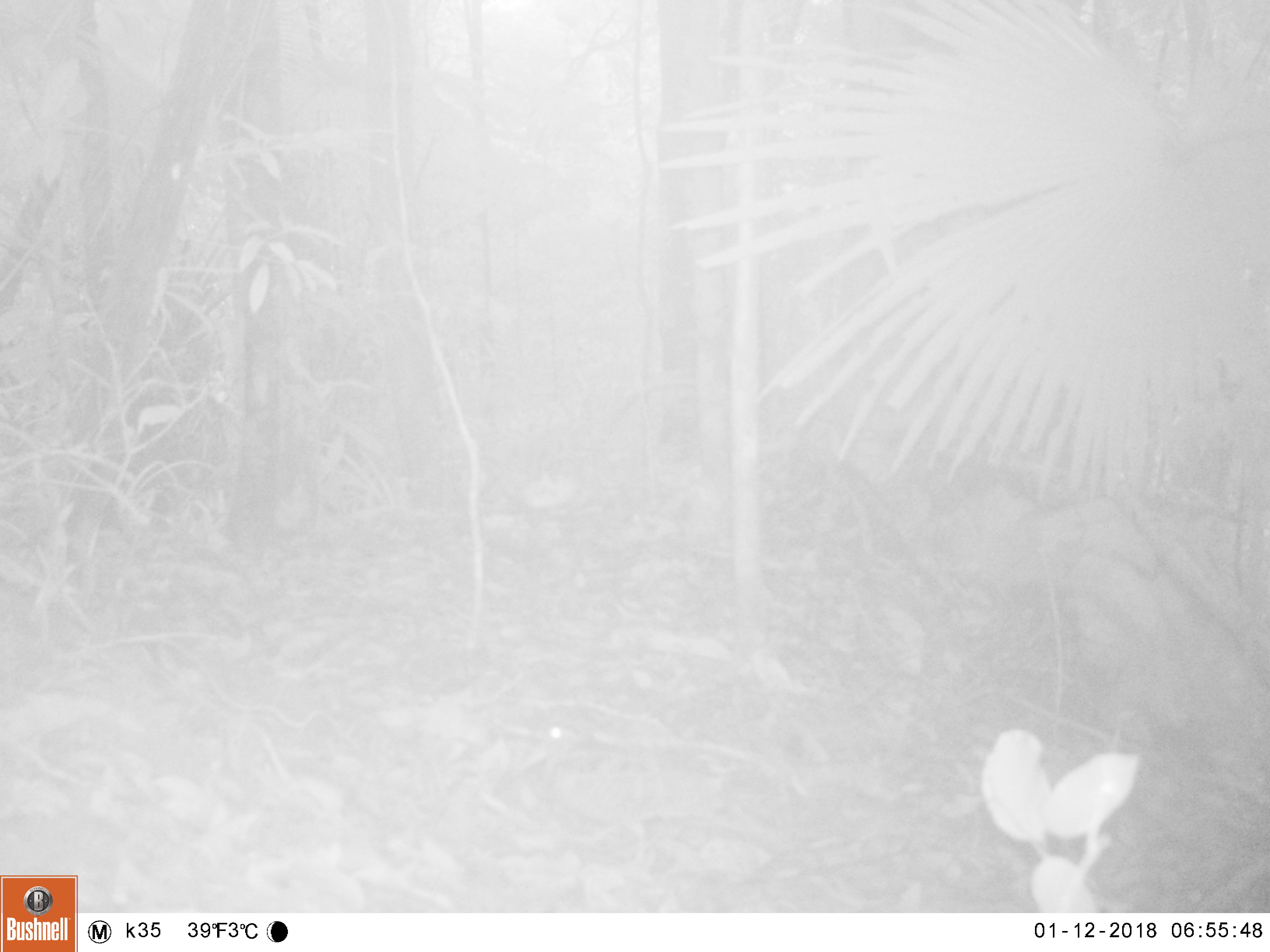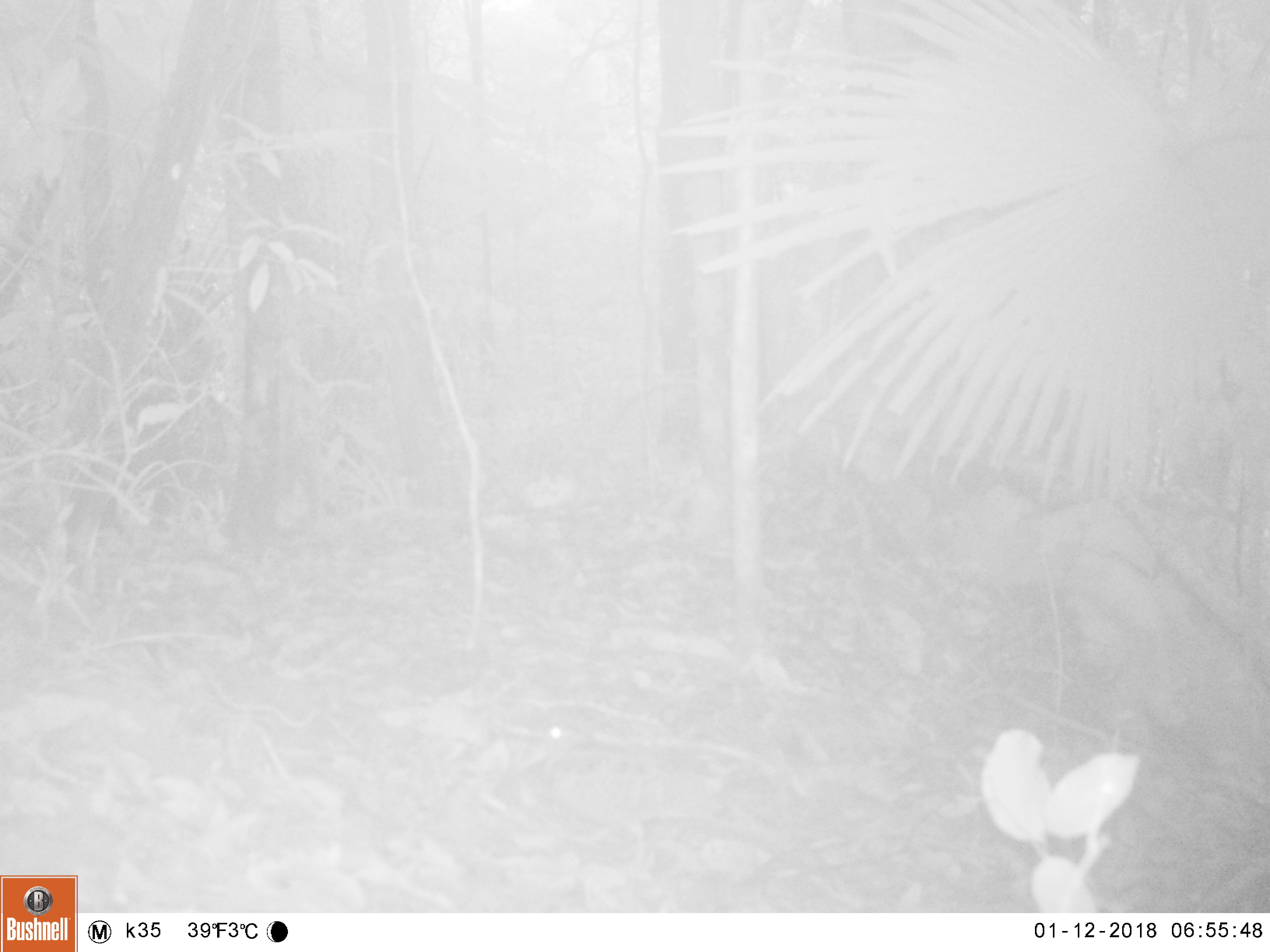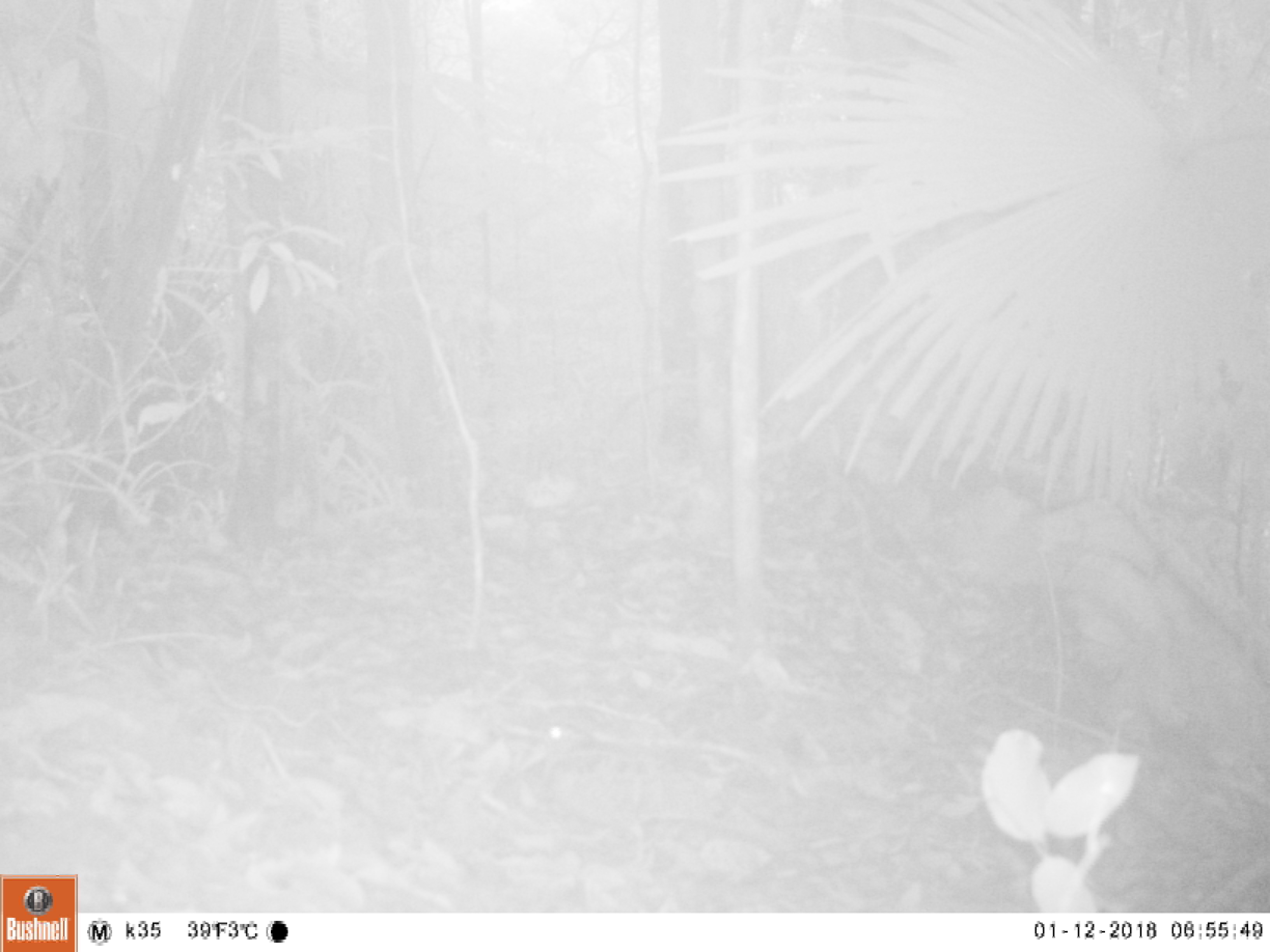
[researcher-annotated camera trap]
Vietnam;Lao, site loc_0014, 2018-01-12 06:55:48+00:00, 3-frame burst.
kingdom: Animalia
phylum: Chordata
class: Aves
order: Charadriiformes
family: Scolopacidae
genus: Scolopax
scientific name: Scolopax rusticola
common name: eurasian woodcock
Eurasian woodcock (Scolopax rusticola). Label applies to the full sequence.